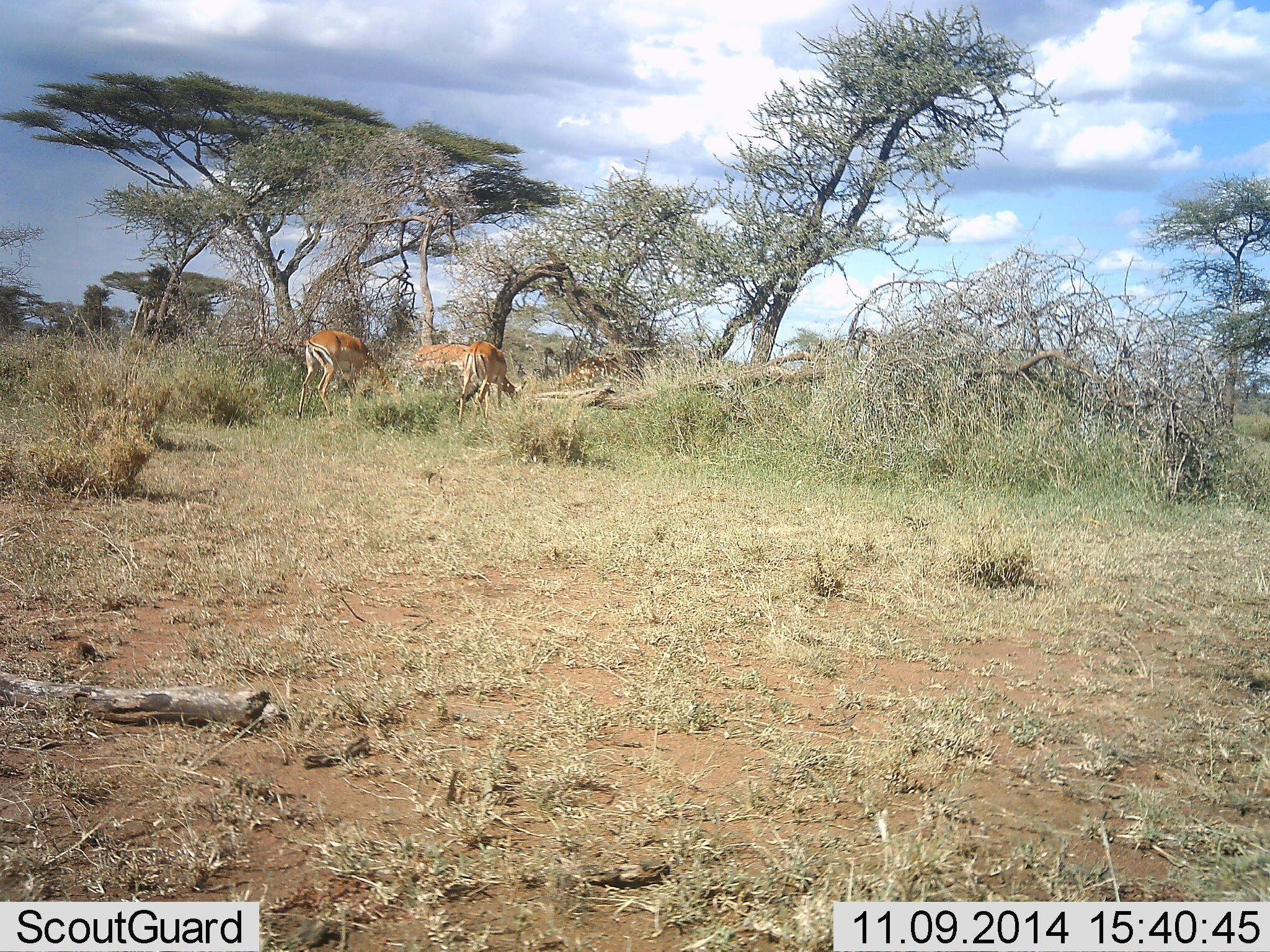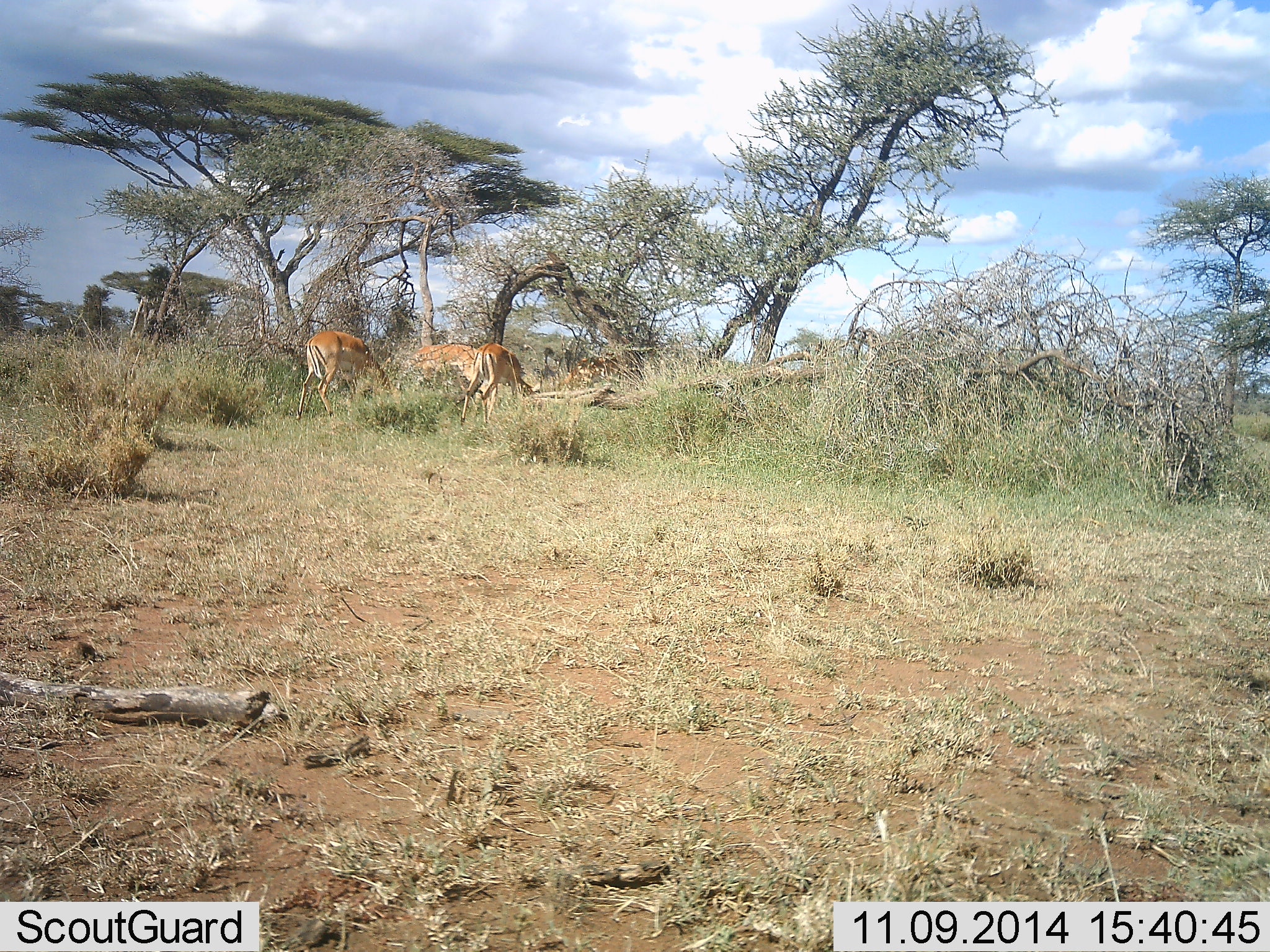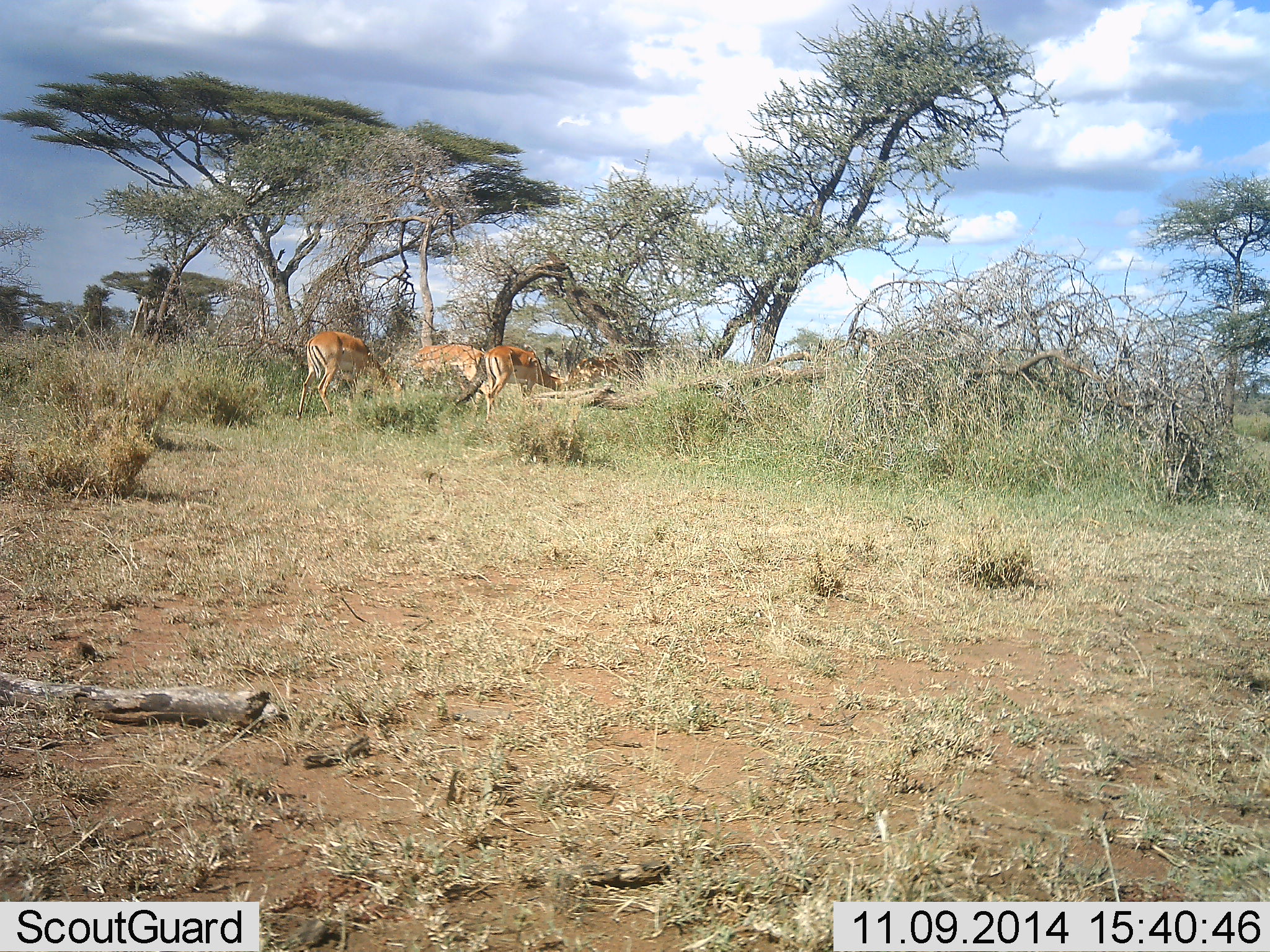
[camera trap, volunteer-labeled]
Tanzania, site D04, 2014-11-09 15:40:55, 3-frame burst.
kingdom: Animalia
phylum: Chordata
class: Mammalia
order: Artiodactyla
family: Bovidae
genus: Aepyceros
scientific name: Aepyceros melampus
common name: impala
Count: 4.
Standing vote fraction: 20%.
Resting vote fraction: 0%.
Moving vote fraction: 20%.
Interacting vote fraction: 0%.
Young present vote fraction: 0%.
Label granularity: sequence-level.